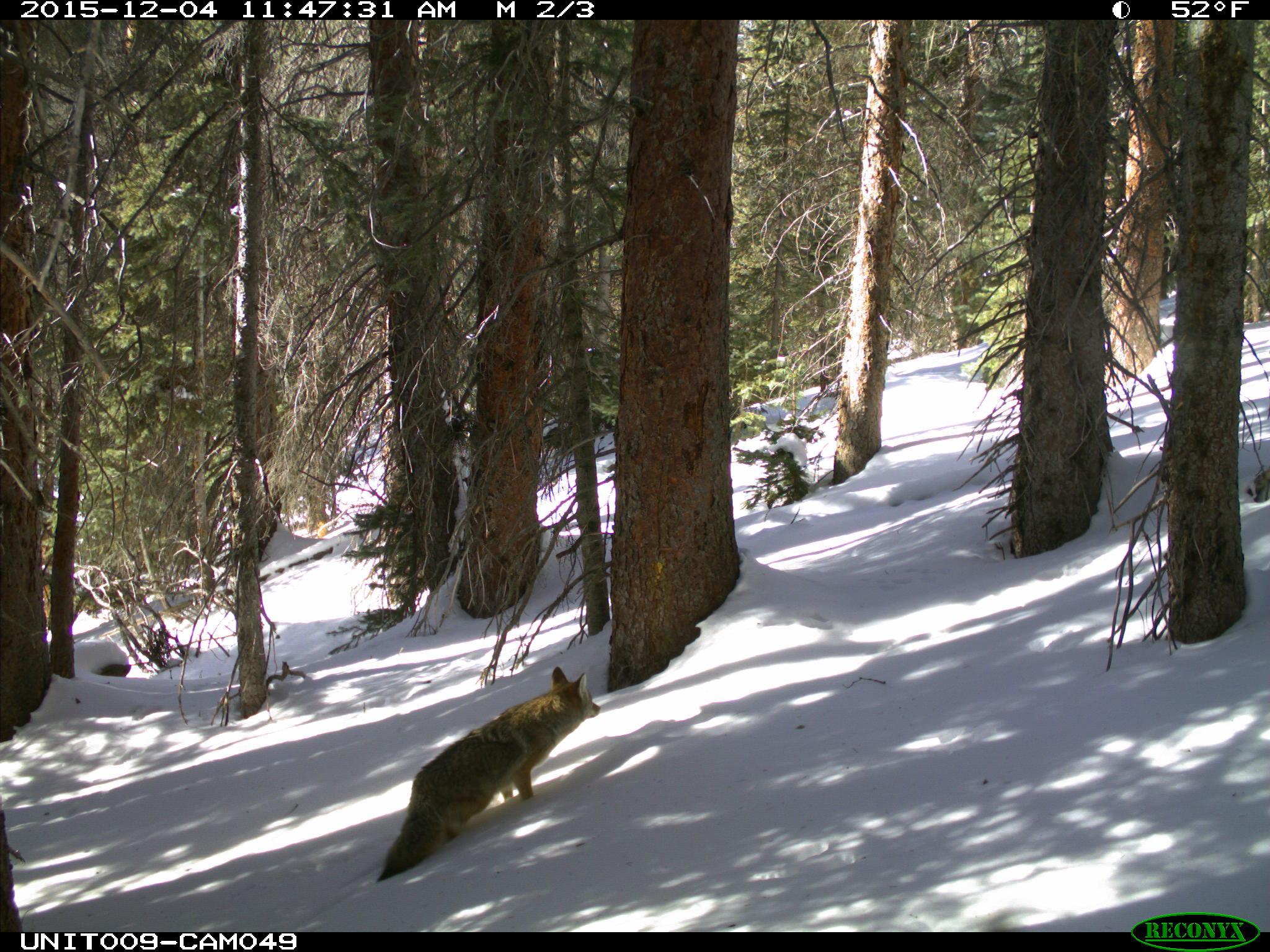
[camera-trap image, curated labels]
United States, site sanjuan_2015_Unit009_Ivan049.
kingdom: Animalia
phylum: Chordata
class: Mammalia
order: Carnivora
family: Canidae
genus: Canis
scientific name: Canis latrans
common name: coyote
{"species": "Canis latrans (coyote)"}